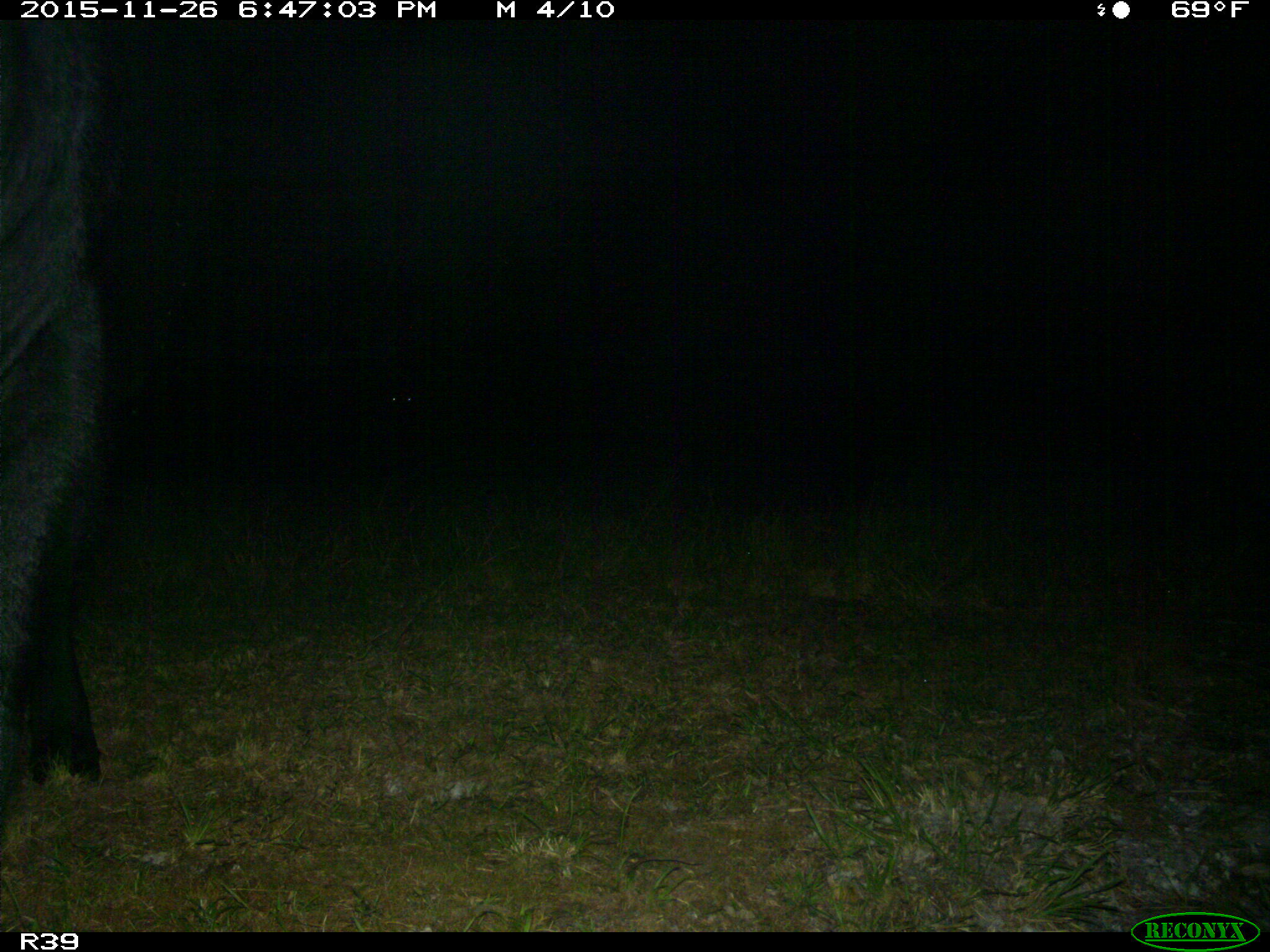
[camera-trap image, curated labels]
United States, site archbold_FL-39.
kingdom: Animalia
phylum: Chordata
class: Mammalia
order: Artiodactyla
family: Bovidae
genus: Bos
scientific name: Bos taurus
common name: domestic cow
Bos taurus (domestic cow).